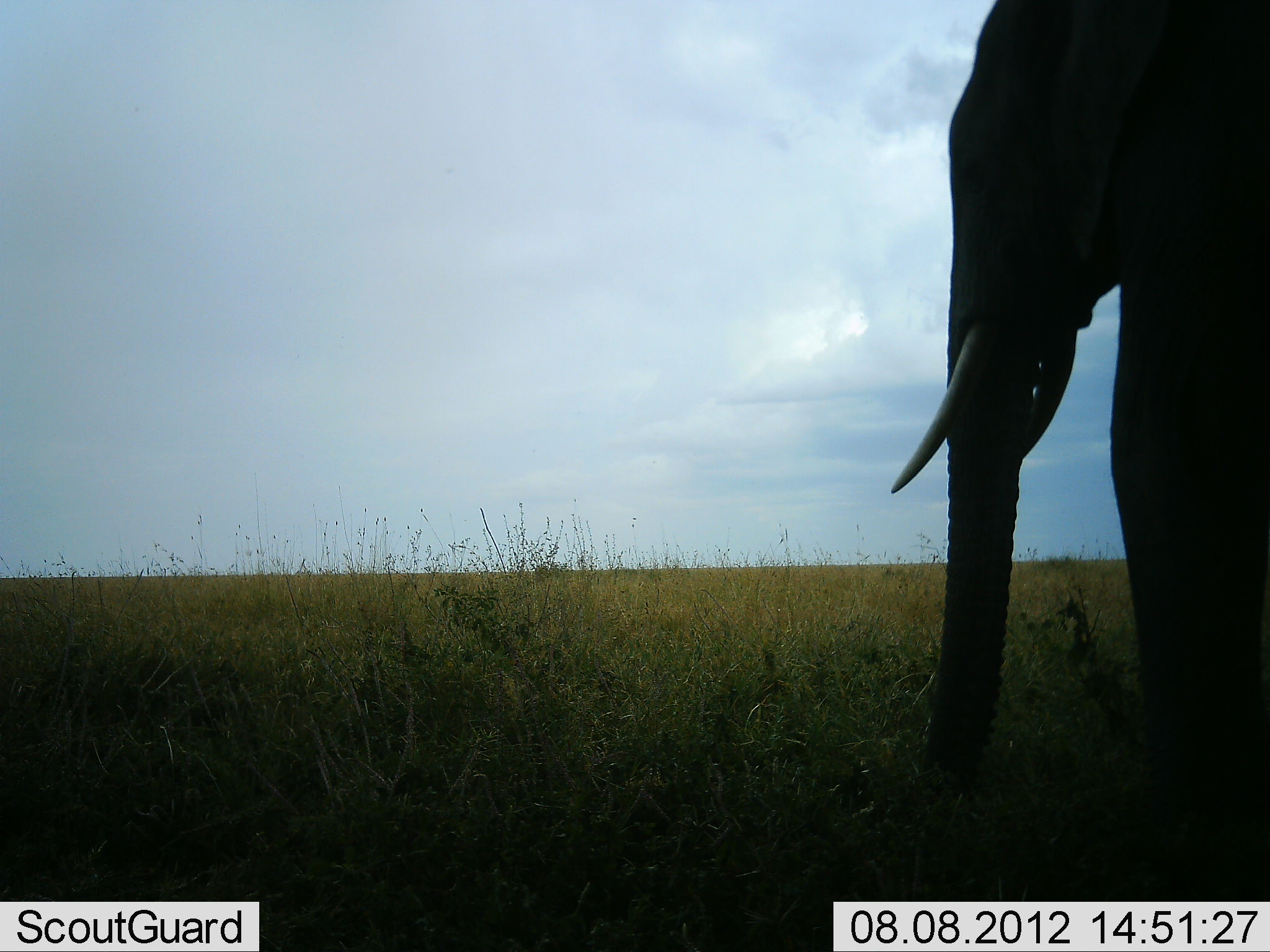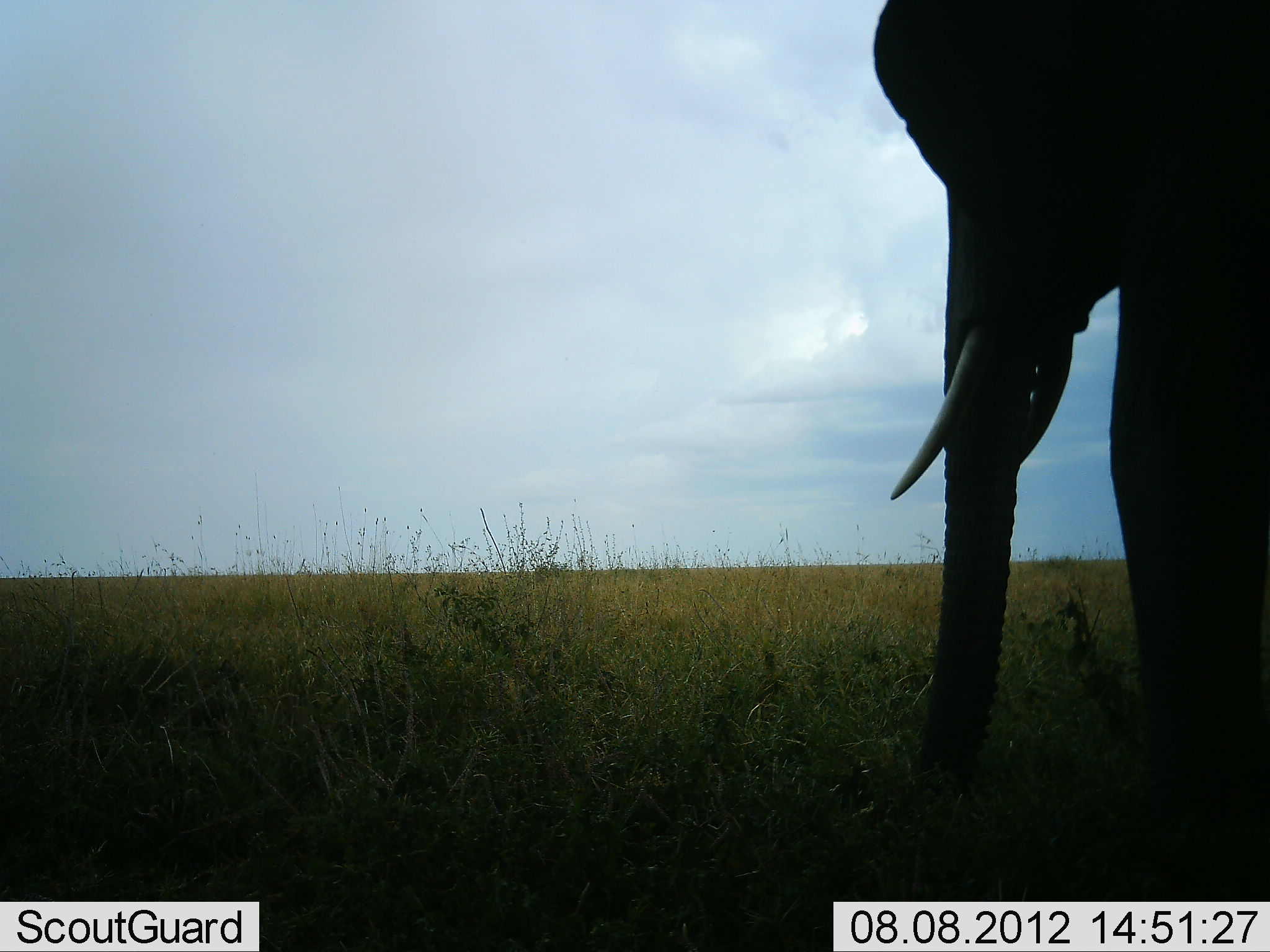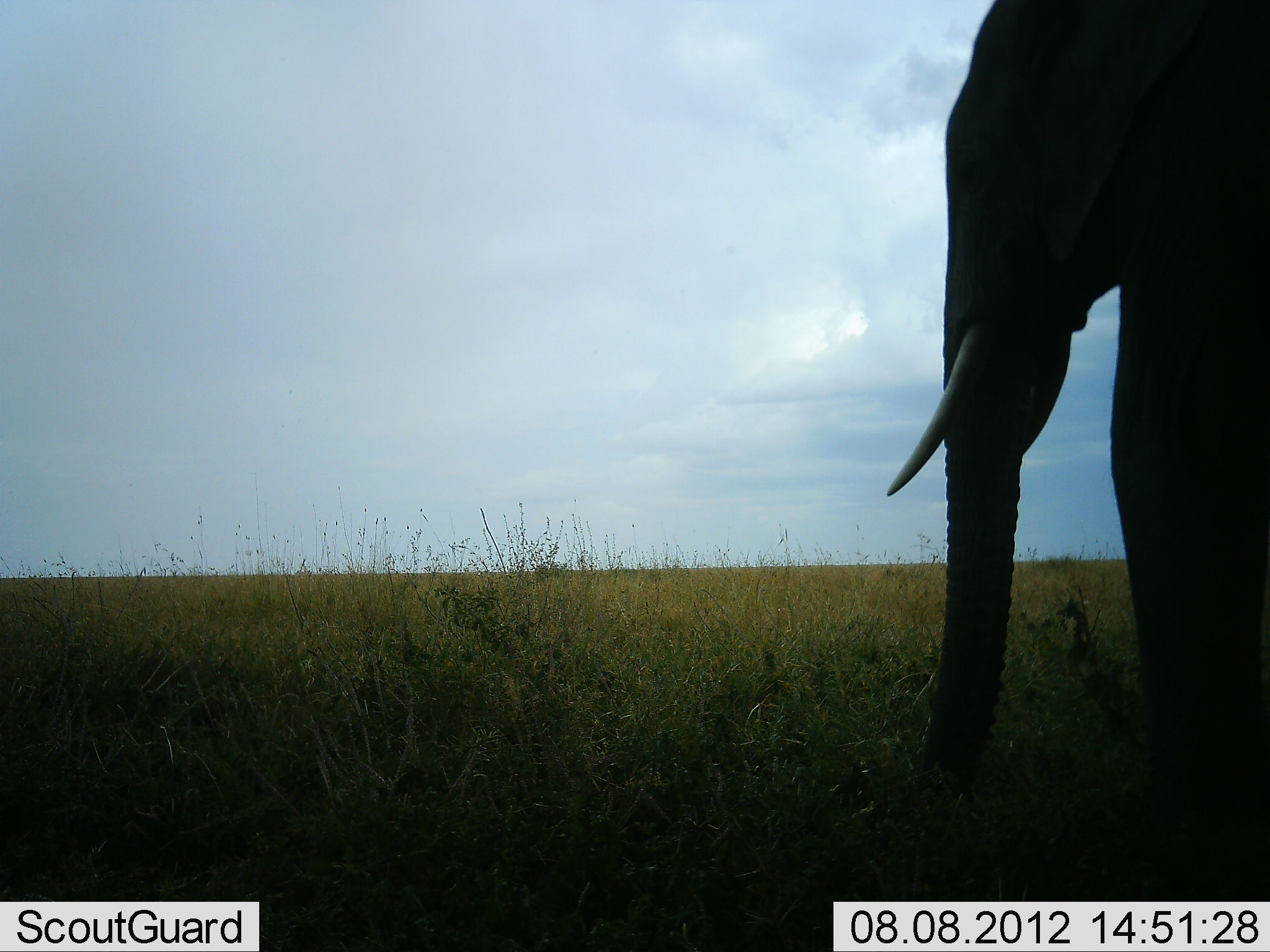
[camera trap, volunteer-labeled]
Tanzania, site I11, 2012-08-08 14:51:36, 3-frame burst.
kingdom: Animalia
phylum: Chordata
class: Mammalia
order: Proboscidea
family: Elephantidae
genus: Loxodonta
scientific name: Loxodonta africana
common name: african bush elephant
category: elephant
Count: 1.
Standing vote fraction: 90%.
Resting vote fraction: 10%.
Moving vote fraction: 0%.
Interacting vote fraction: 0%.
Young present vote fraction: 0%.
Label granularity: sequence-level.